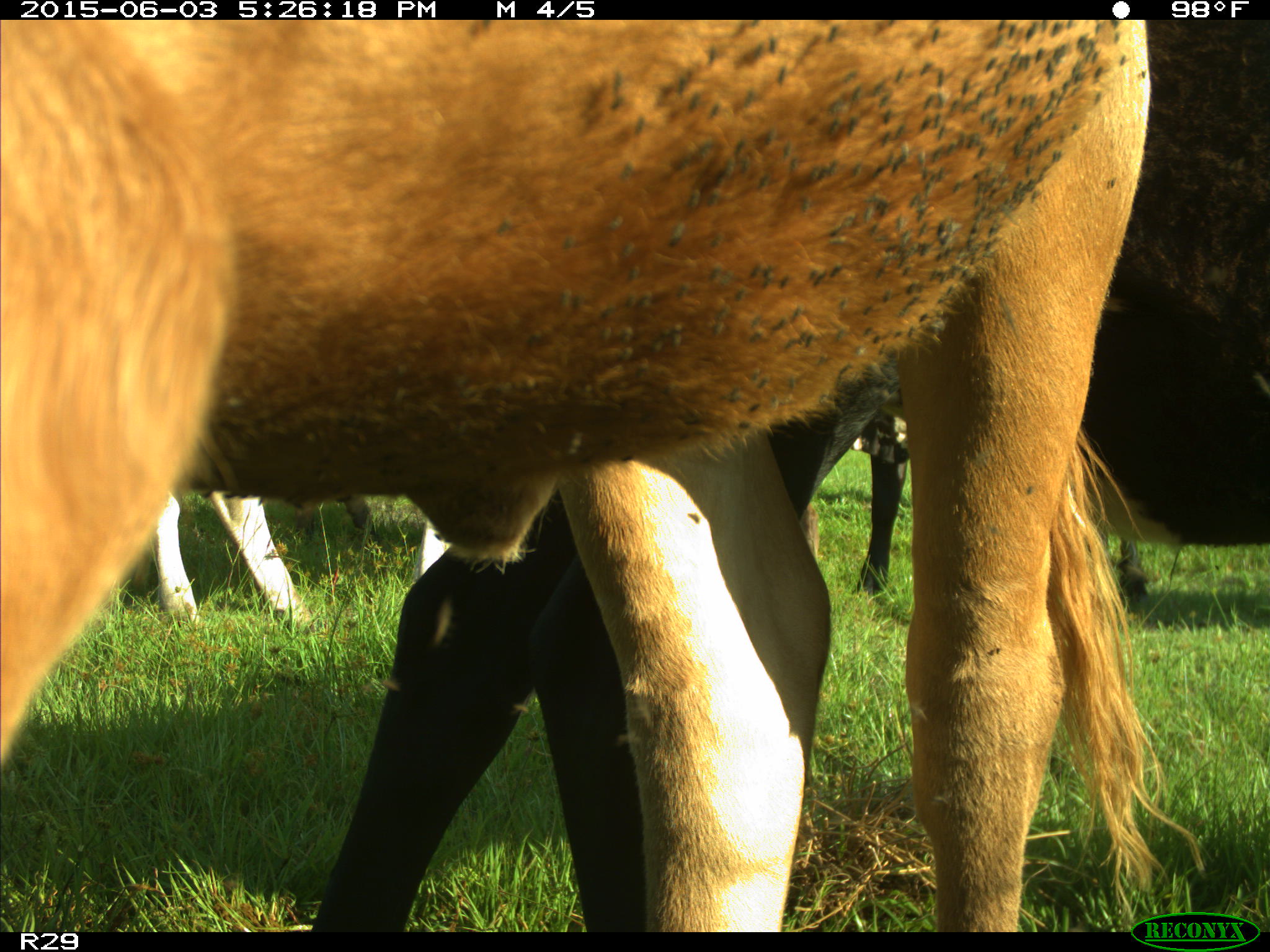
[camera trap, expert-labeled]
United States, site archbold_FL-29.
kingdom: Animalia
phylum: Chordata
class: Mammalia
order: Artiodactyla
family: Bovidae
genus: Bos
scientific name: Bos taurus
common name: domestic cow